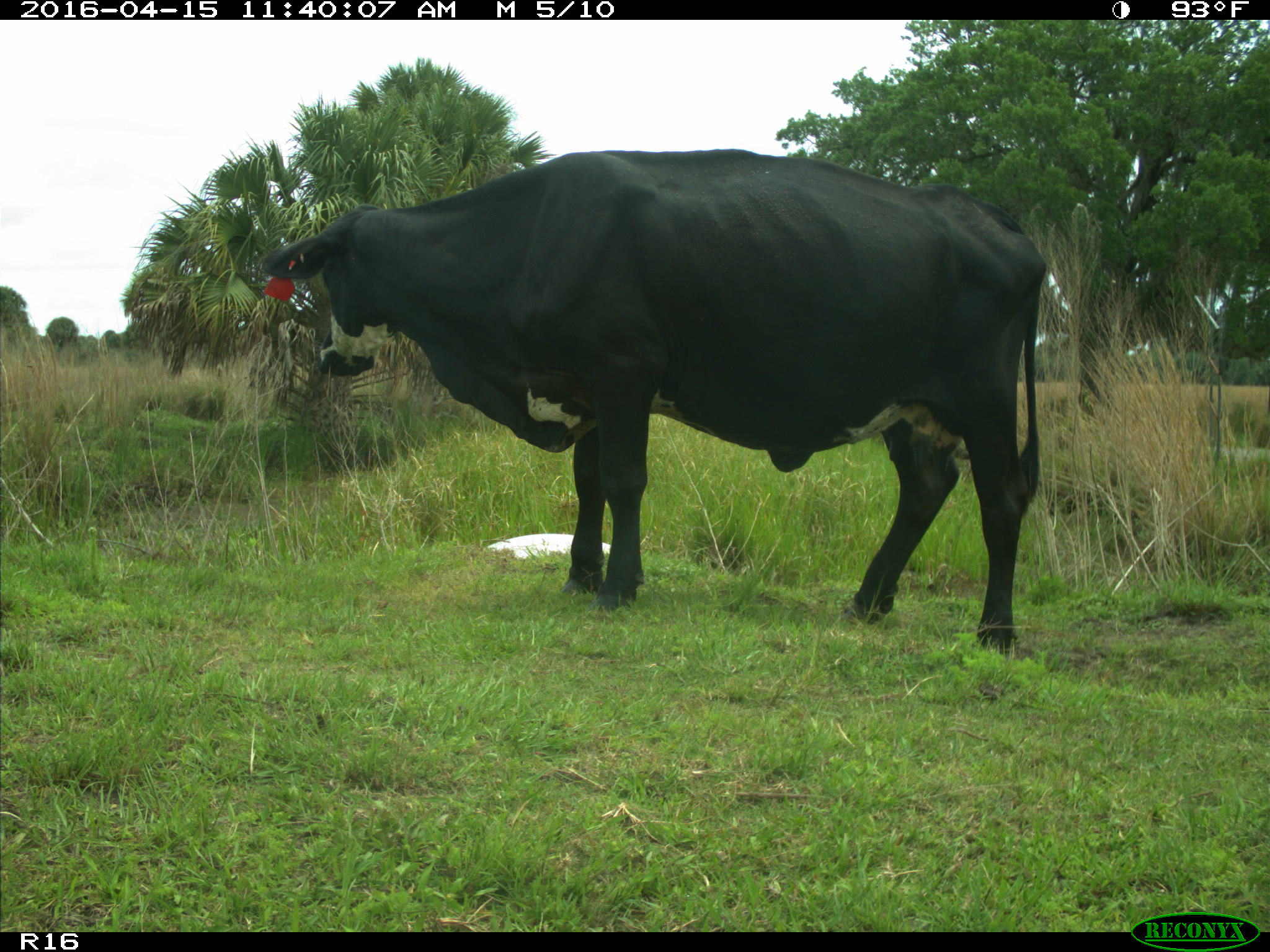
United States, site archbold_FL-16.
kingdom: Animalia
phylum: Chordata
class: Mammalia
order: Artiodactyla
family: Bovidae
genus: Bos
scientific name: Bos taurus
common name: domestic cow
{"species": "Bos taurus (domestic cow)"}